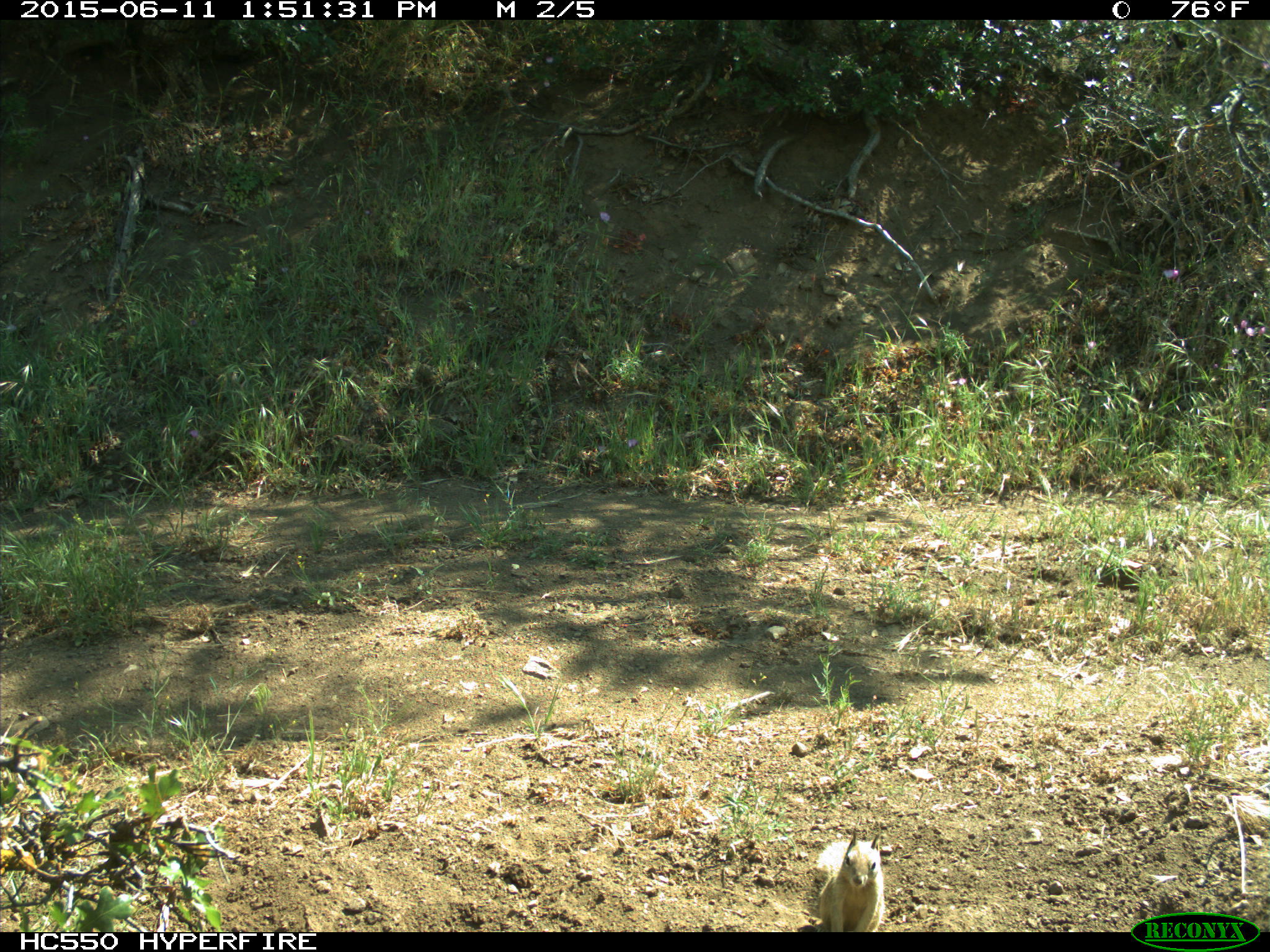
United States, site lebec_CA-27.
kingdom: Animalia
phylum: Chordata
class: Mammalia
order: Rodentia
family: Sciuridae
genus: Otospermophilus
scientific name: Otospermophilus beecheyi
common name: california ground squirrel